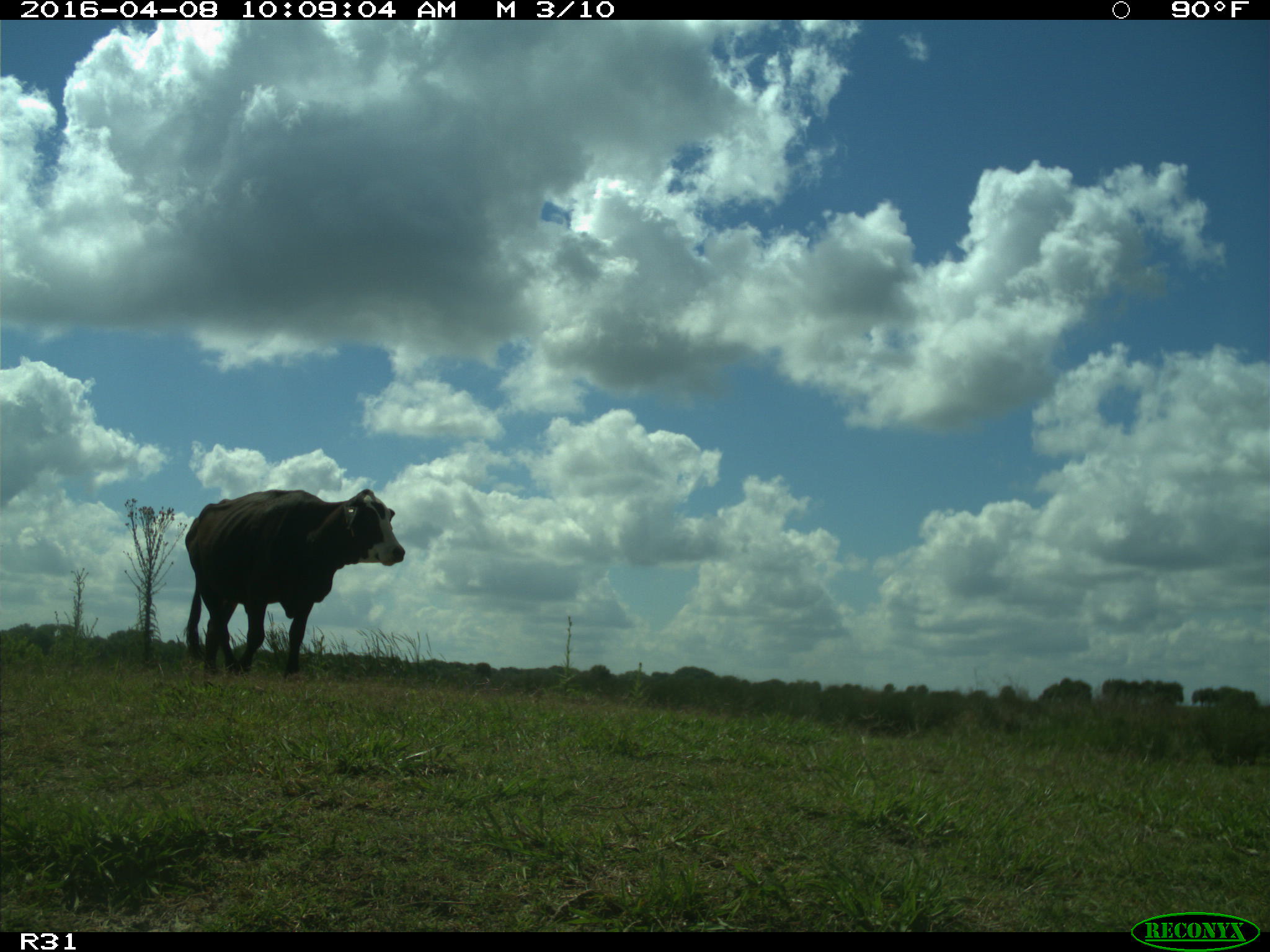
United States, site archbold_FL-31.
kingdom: Animalia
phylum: Chordata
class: Mammalia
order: Artiodactyla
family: Bovidae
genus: Bos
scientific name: Bos taurus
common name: domestic cow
Bos taurus (domestic cow).